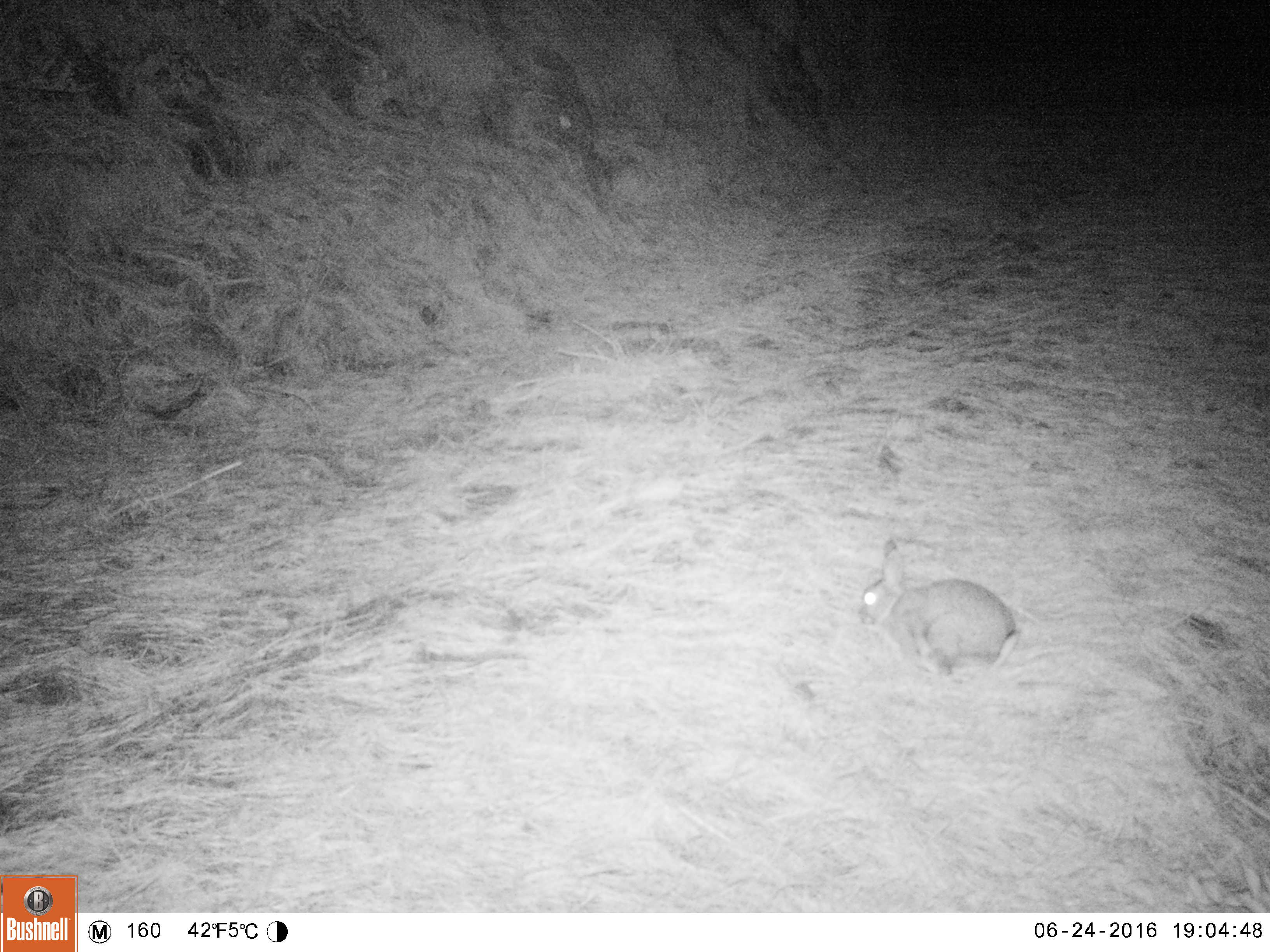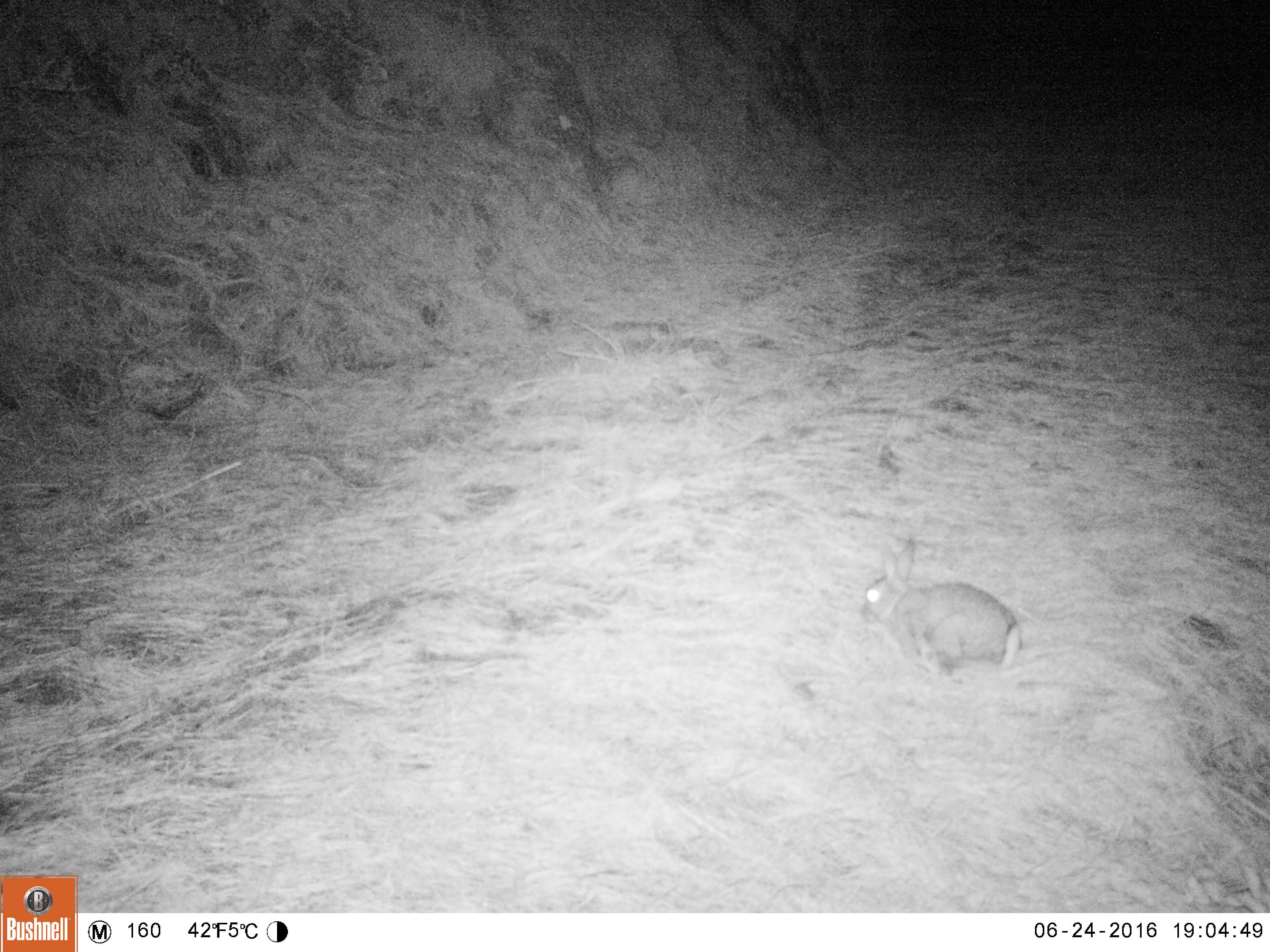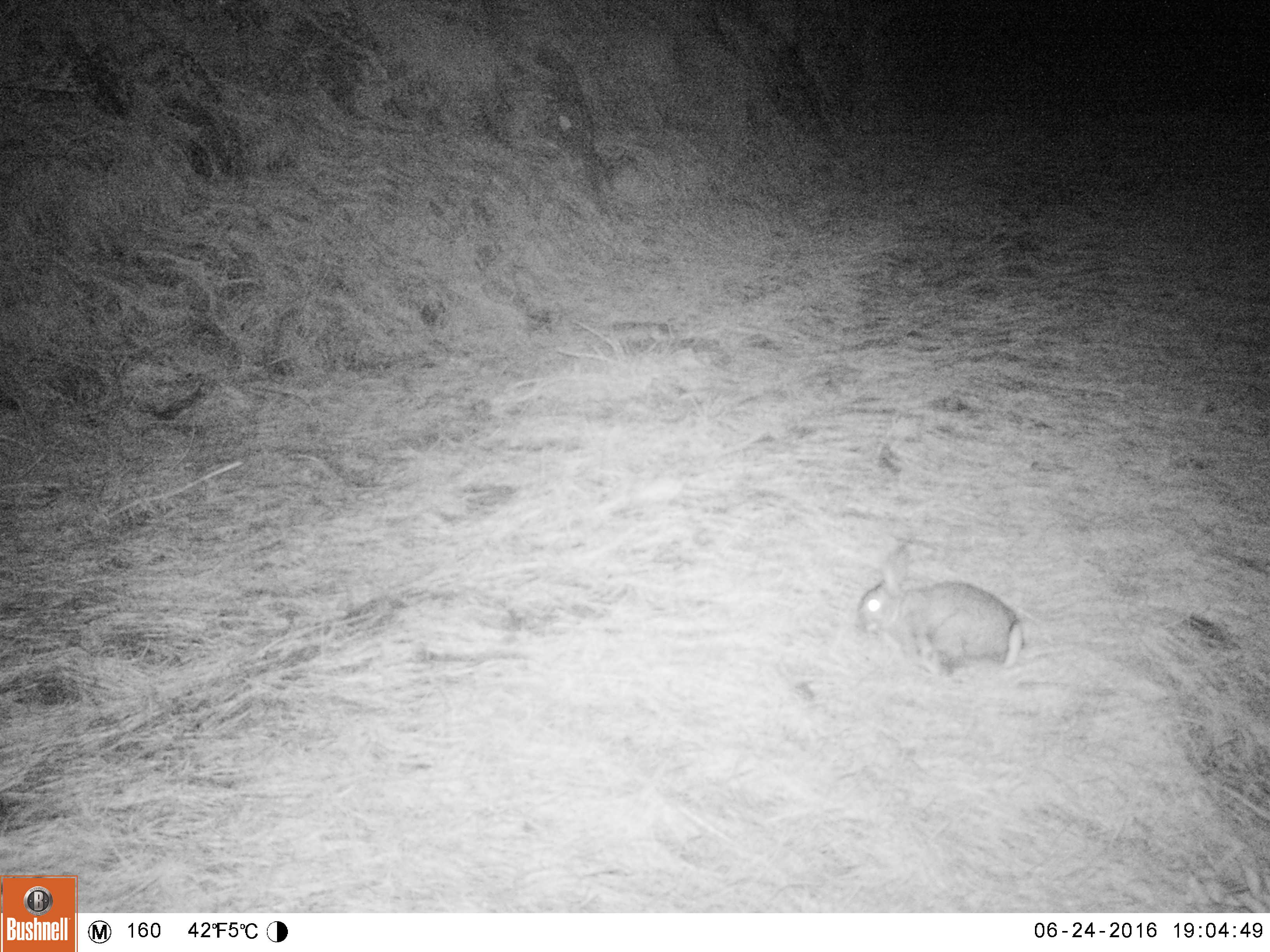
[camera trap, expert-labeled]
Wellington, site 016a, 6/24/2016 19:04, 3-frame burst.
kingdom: Animalia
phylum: Chordata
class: Mammalia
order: Lagomorpha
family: Leporidae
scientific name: Leporidae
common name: rabbit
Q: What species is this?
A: Rabbit (Leporidae).